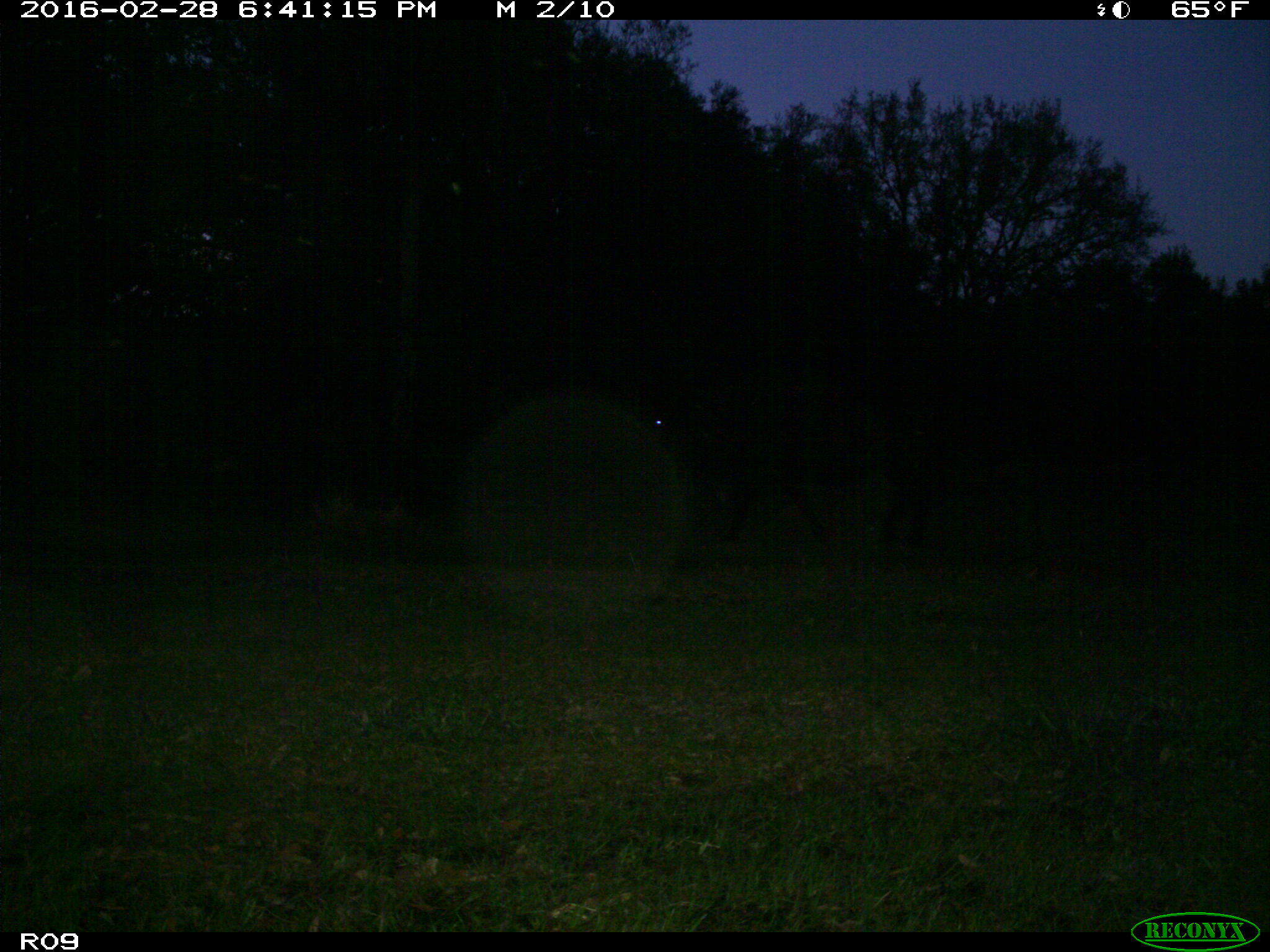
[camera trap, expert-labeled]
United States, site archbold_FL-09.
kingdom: Animalia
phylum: Chordata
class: Mammalia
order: Artiodactyla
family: Bovidae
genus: Bos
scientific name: Bos taurus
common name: domestic cow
Bos taurus (domestic cow).